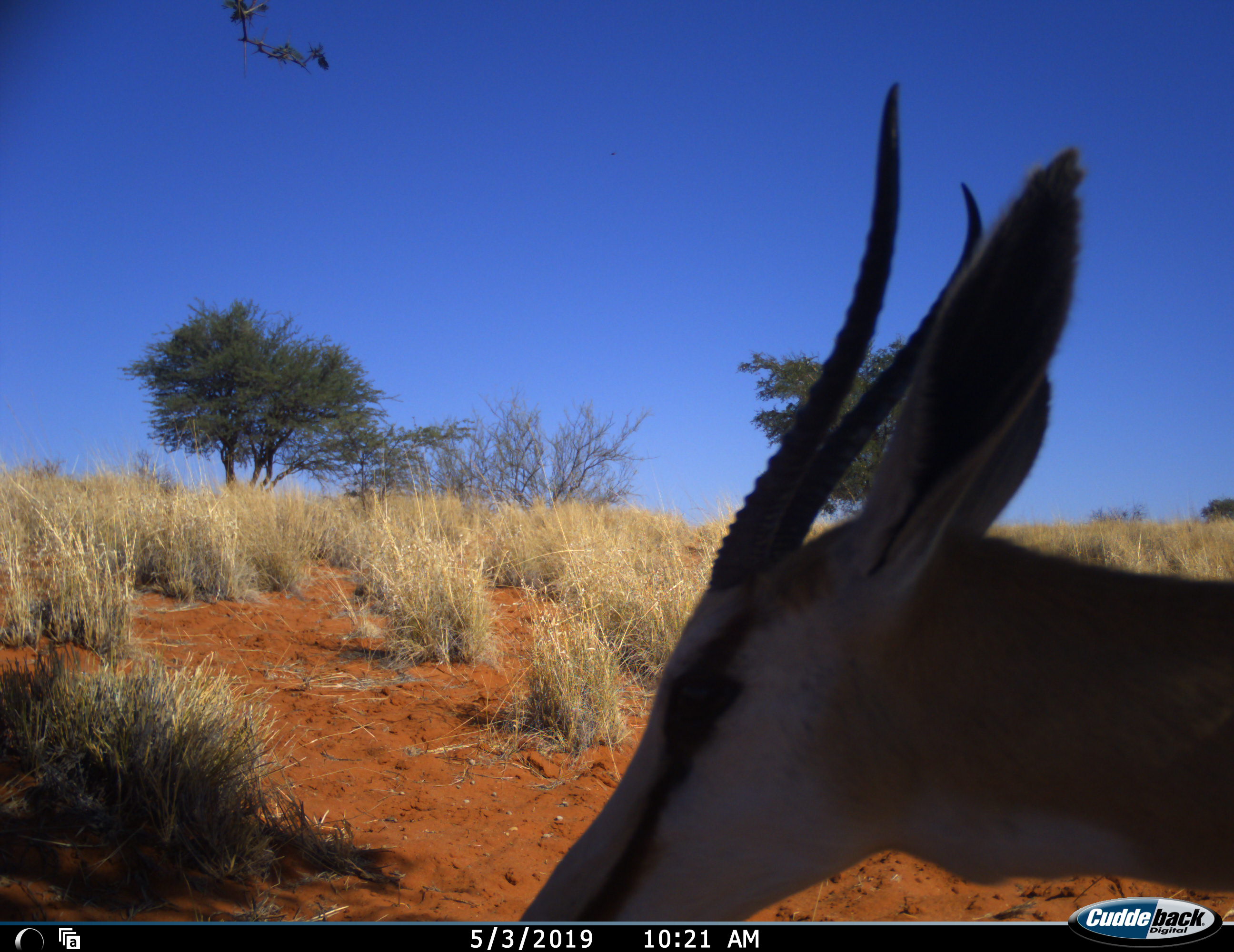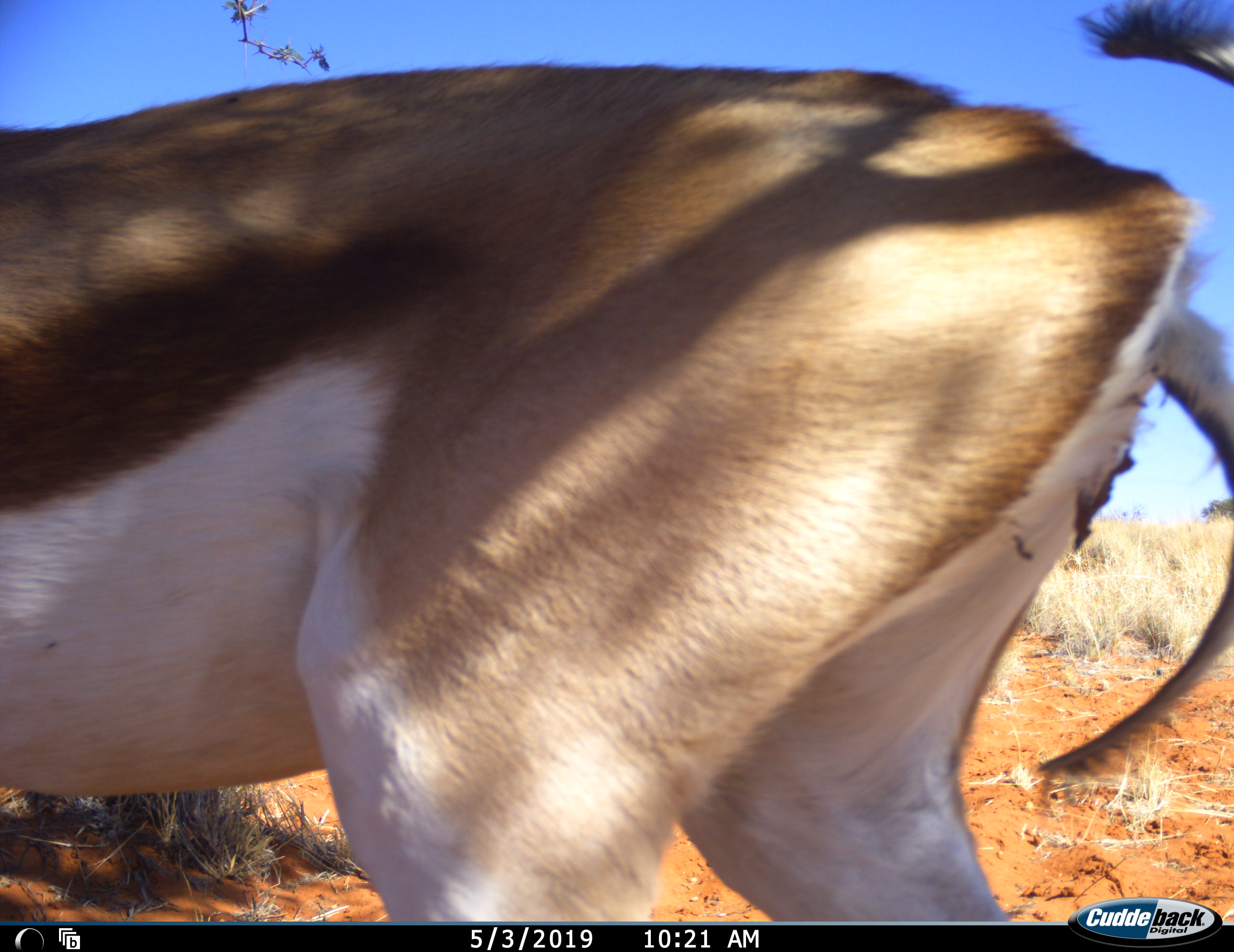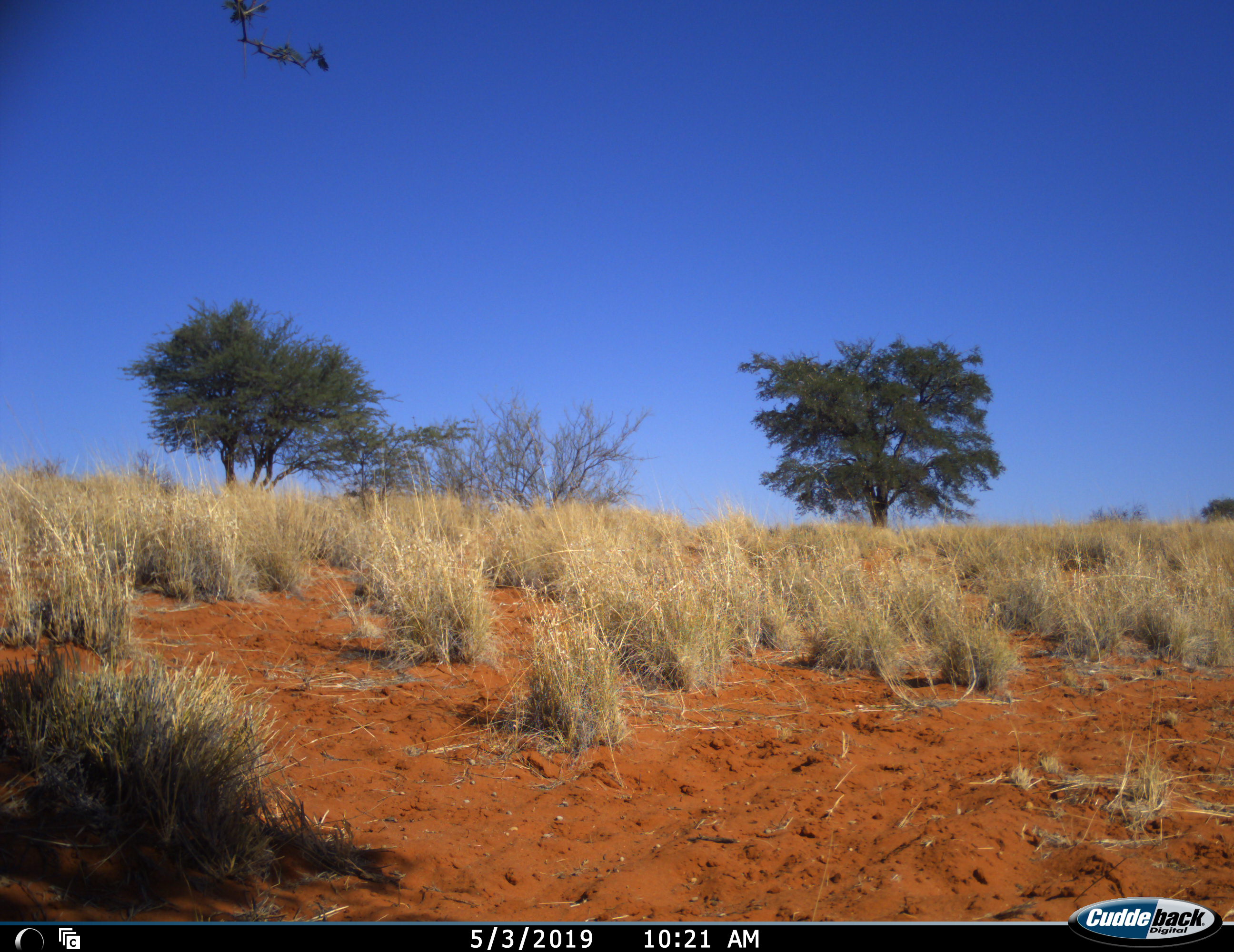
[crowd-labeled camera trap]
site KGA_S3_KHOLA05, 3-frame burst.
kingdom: Animalia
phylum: Chordata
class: Mammalia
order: Artiodactyla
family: Bovidae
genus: Antidorcas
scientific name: Antidorcas marsupialis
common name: springbok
Springbok (Antidorcas marsupialis), count 1. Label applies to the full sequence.